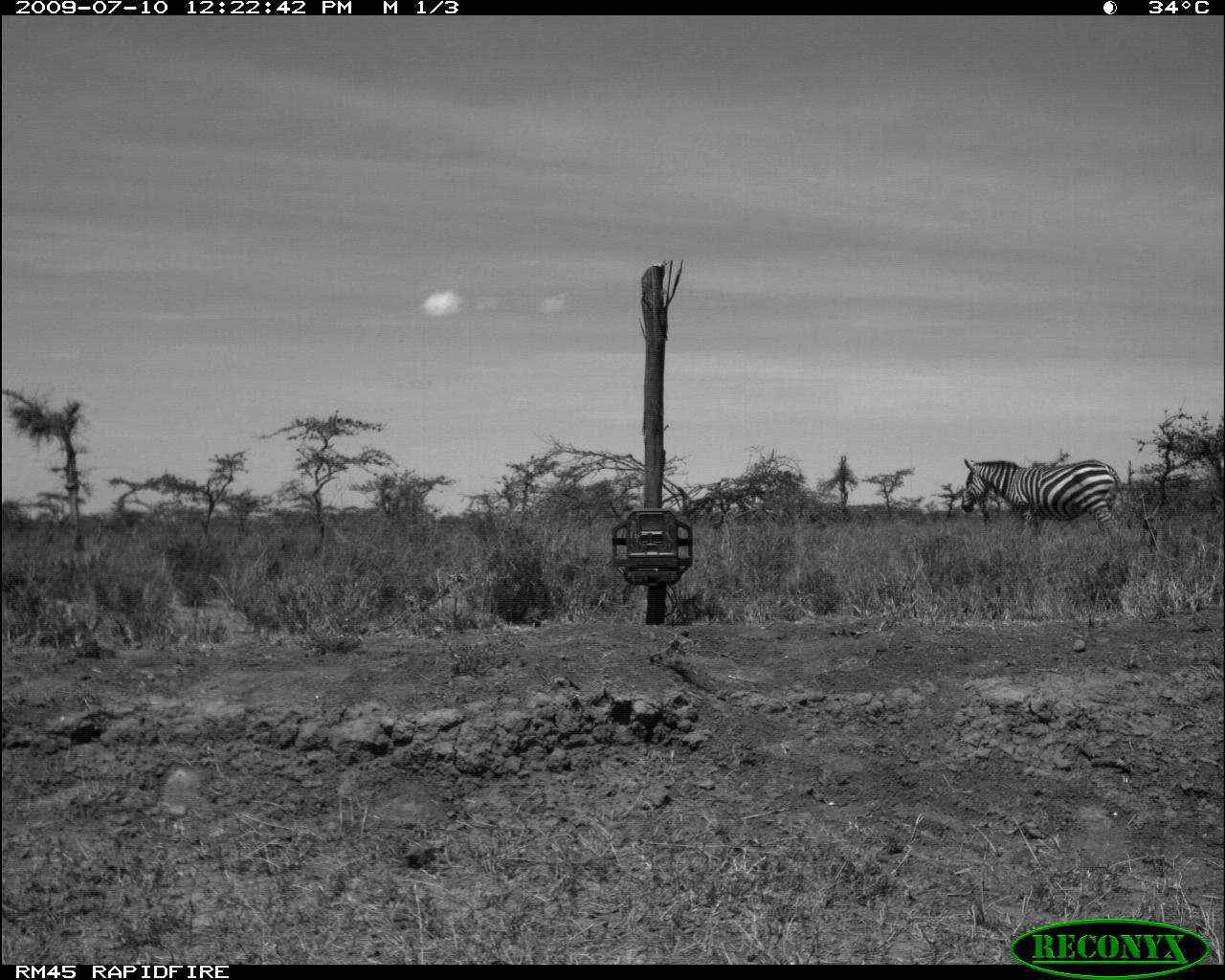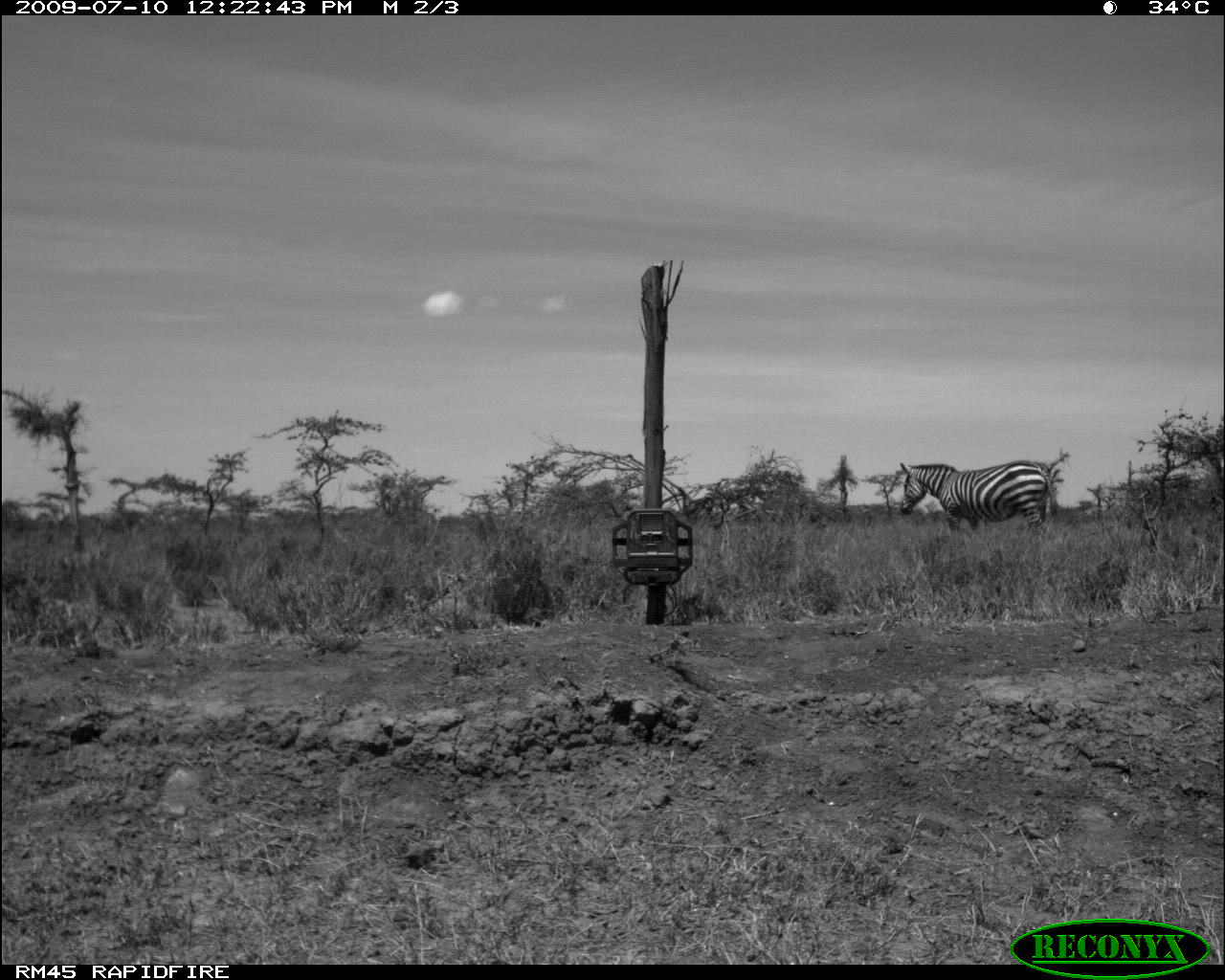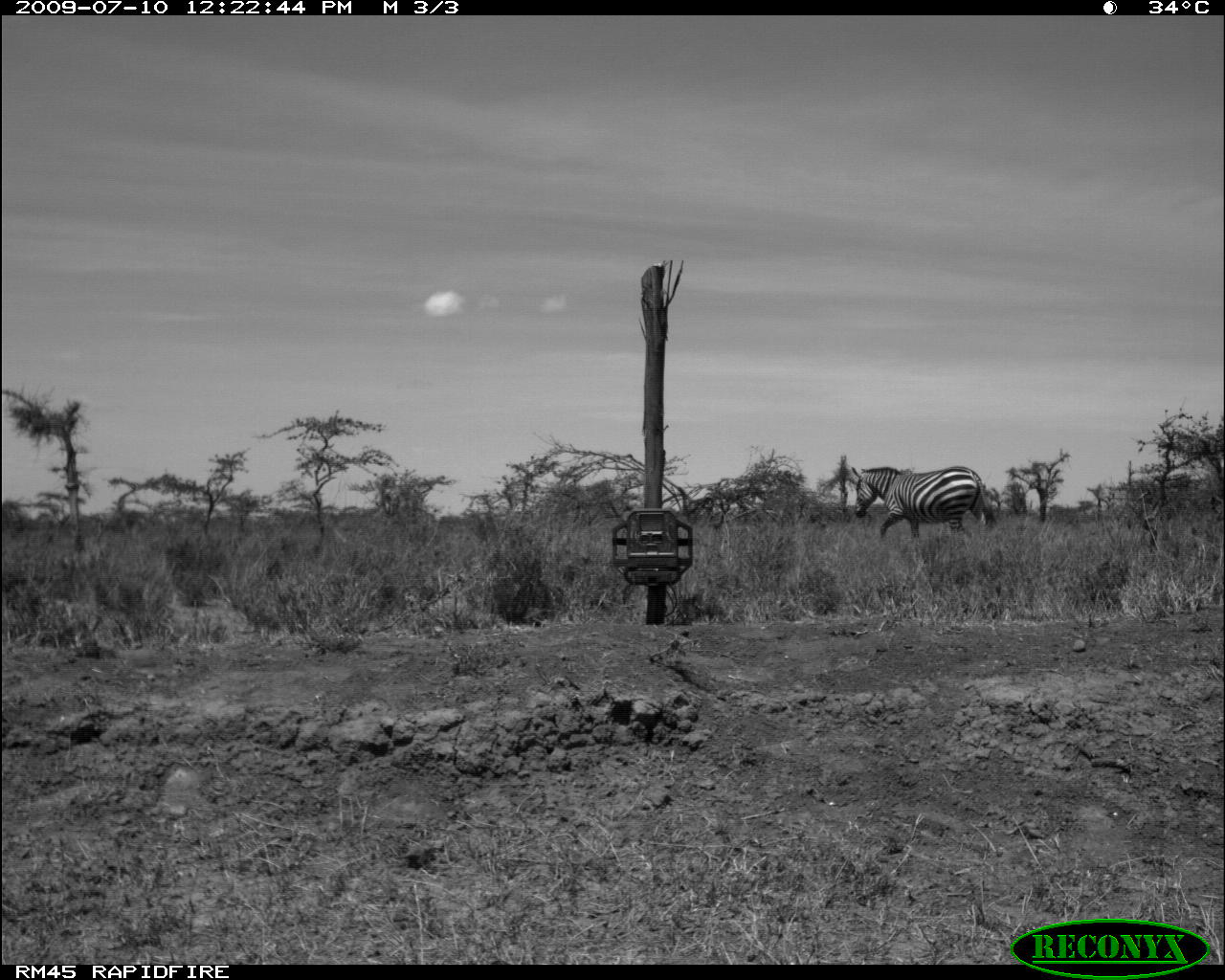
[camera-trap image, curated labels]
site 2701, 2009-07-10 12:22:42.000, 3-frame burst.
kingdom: Animalia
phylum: Chordata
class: Mammalia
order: Perissodactyla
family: Equidae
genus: Equus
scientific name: Equus quagga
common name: plains zebra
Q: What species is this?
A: Equus quagga (plains zebra).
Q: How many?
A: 1.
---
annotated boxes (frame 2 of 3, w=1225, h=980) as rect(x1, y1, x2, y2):
equus quagga: rect(898, 460, 1059, 538)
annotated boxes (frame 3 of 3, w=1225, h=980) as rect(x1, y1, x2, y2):
equus quagga: rect(849, 464, 998, 540)